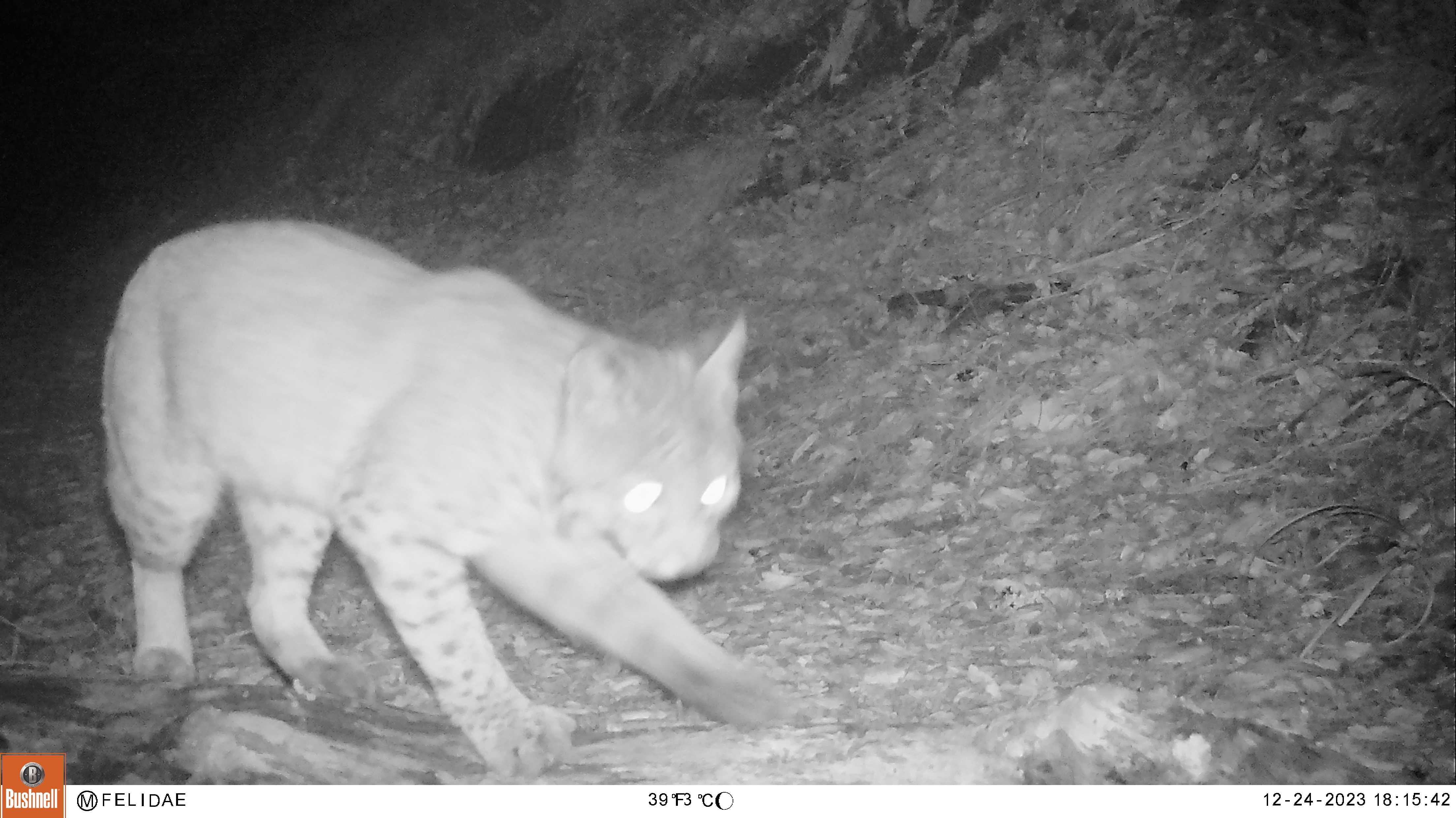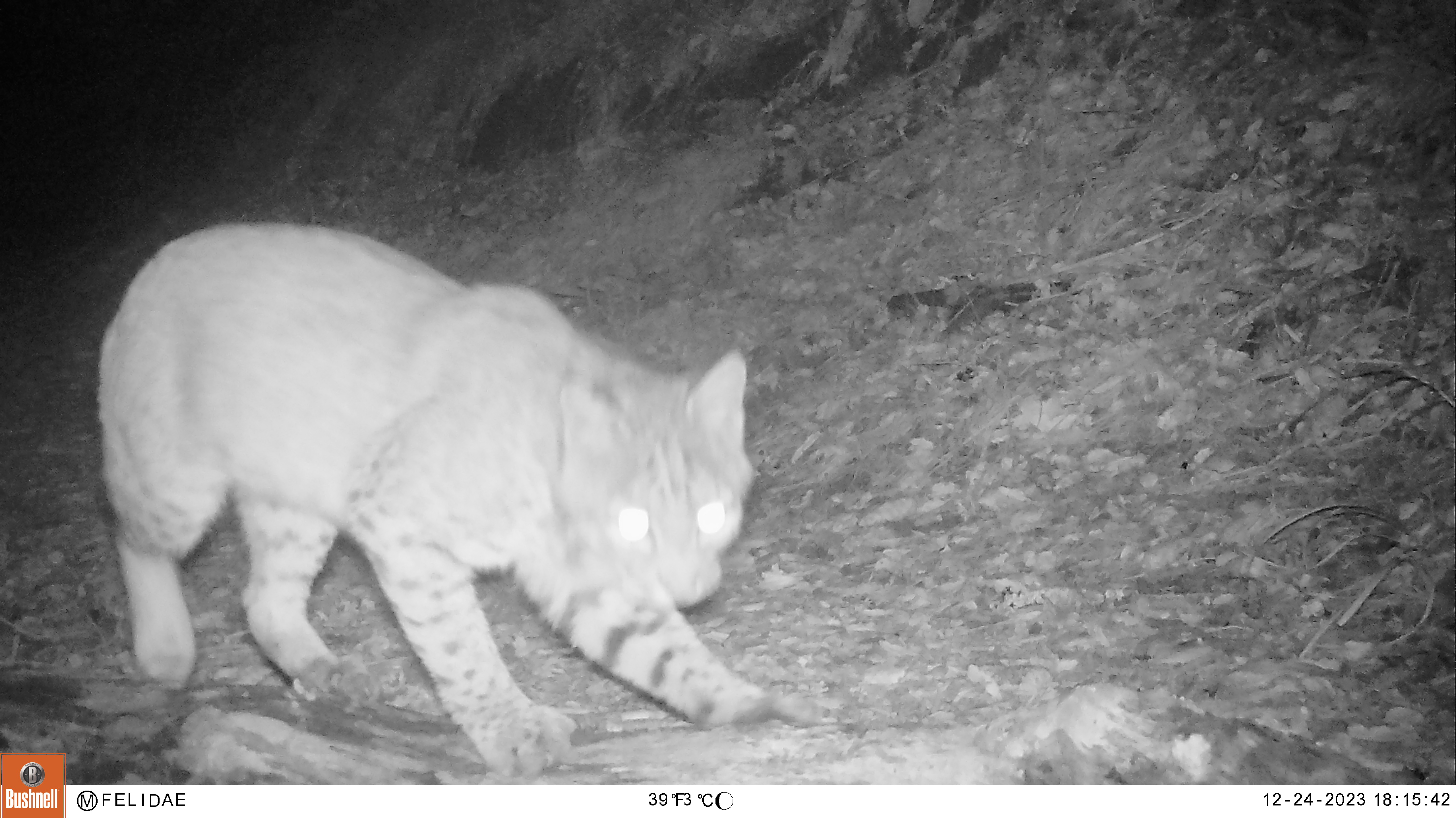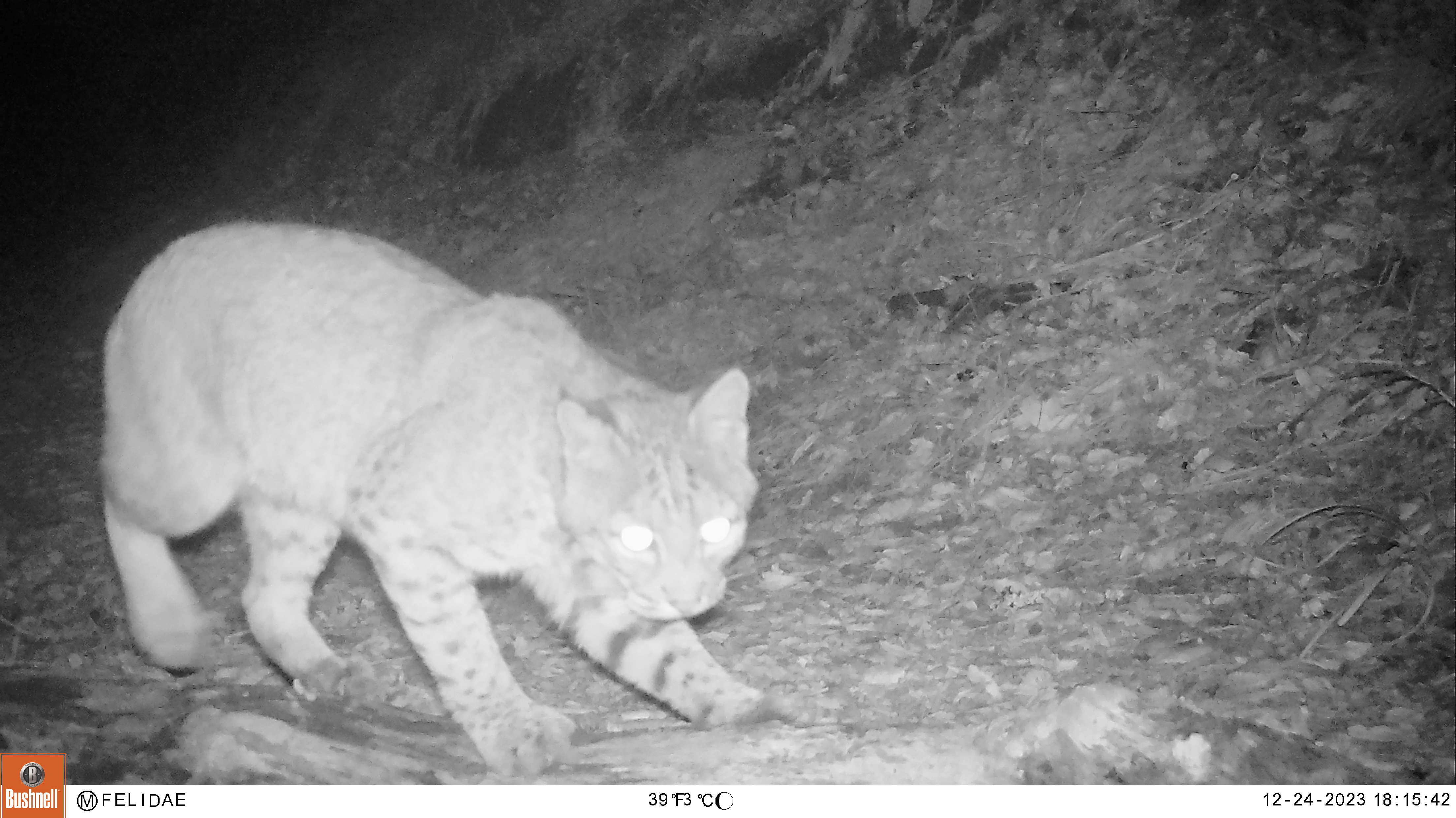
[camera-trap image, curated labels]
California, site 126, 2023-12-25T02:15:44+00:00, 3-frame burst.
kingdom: Animalia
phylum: Chordata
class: Mammalia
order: Carnivora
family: Felidae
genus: Lynx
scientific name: Lynx rufus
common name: bobcat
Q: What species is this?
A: Bobcat (Lynx rufus).